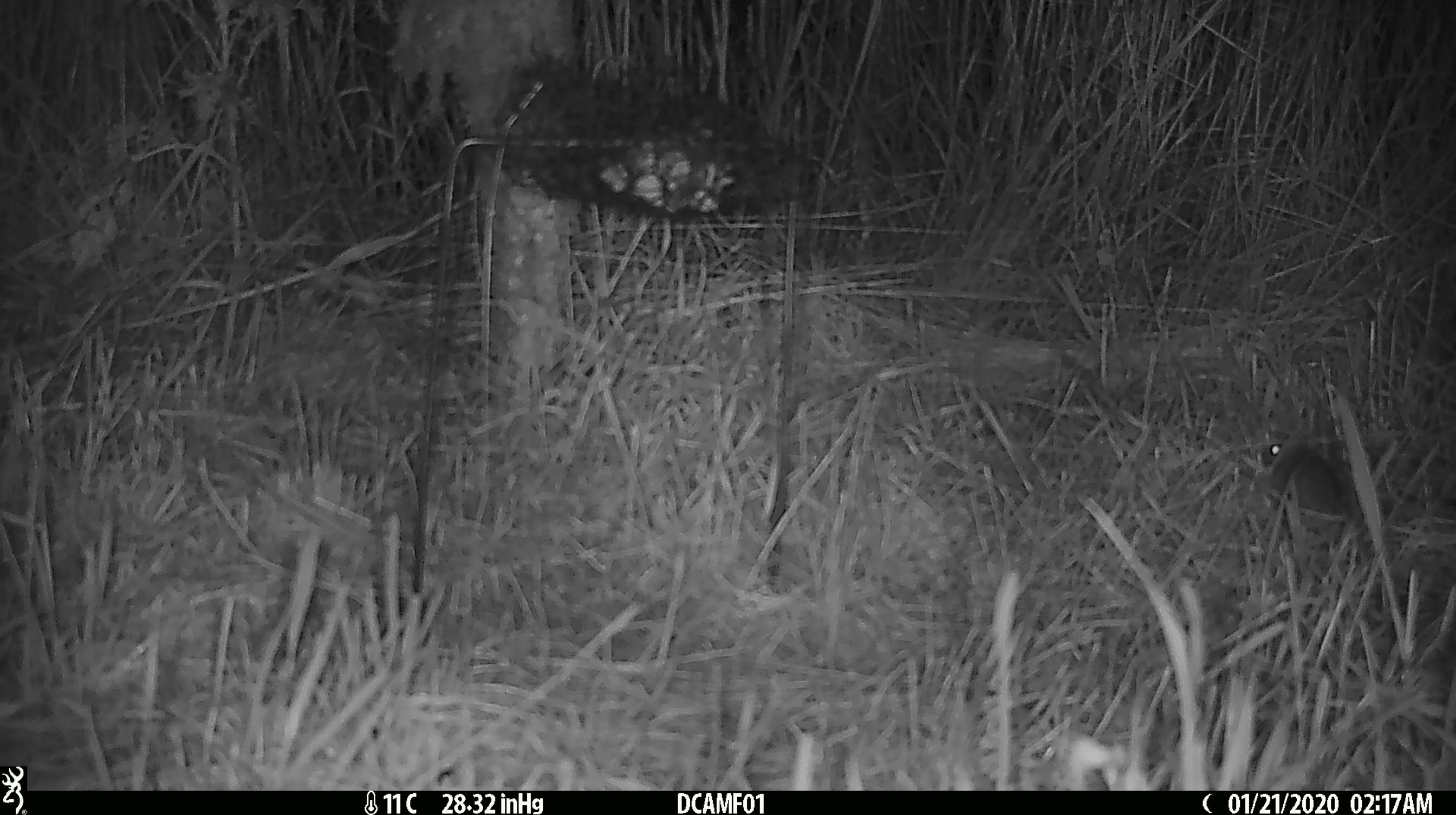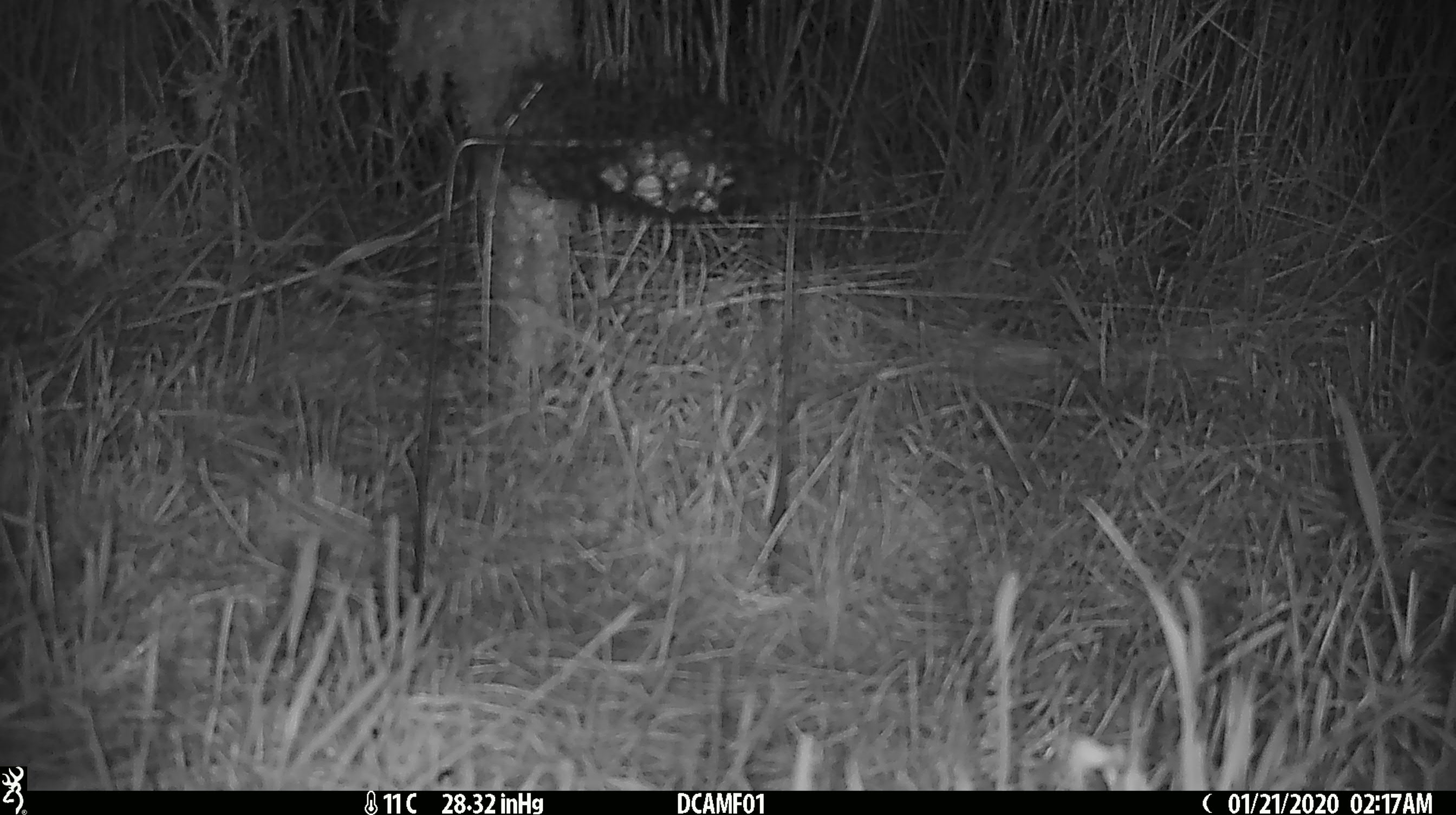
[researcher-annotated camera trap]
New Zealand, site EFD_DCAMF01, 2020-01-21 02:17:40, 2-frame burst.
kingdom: Animalia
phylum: Chordata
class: Mammalia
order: Rodentia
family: Muridae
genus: Mus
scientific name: Mus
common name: mouse